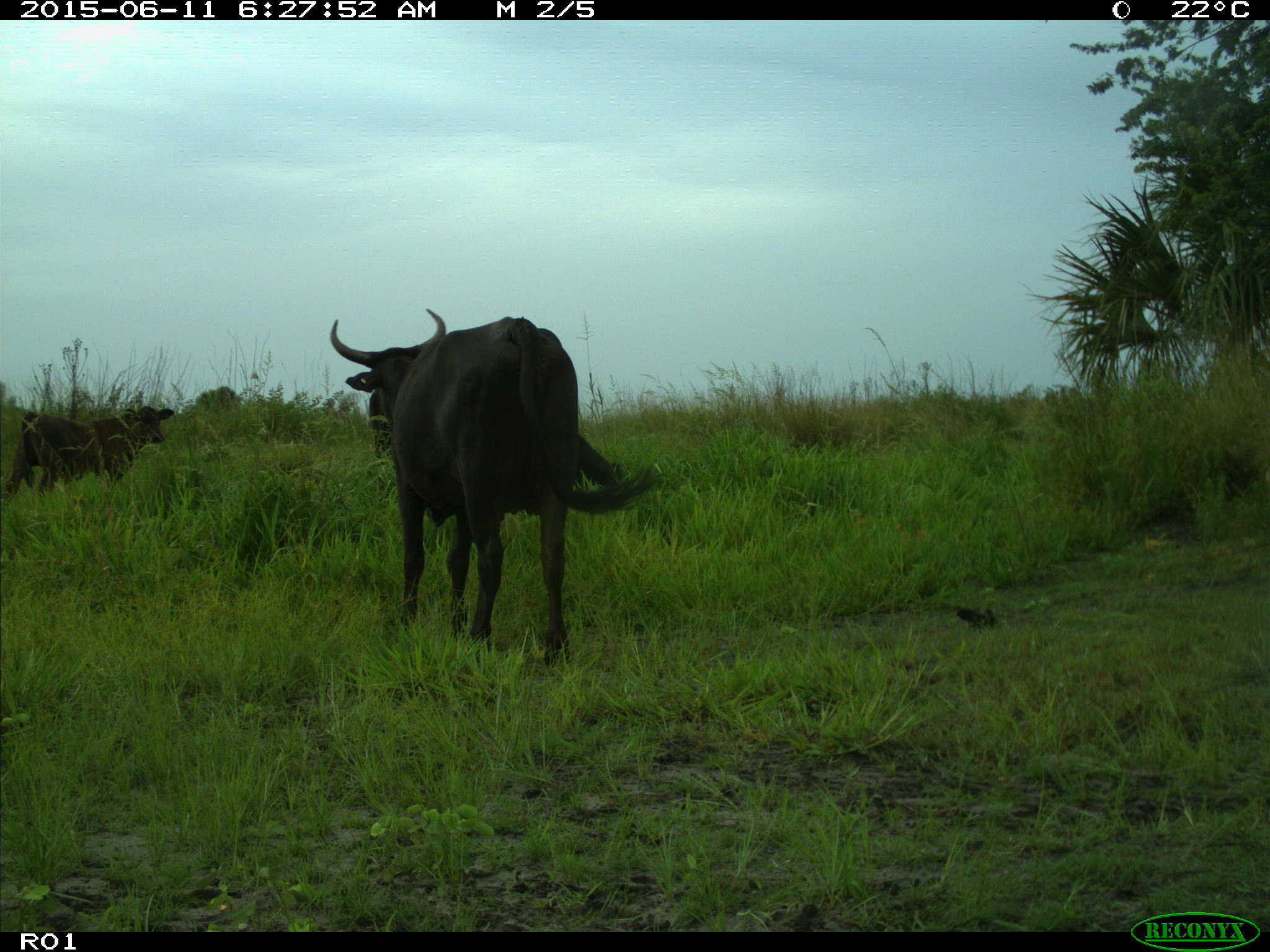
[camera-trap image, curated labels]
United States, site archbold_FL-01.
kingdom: Animalia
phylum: Chordata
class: Mammalia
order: Artiodactyla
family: Bovidae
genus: Bos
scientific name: Bos taurus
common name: domestic cow